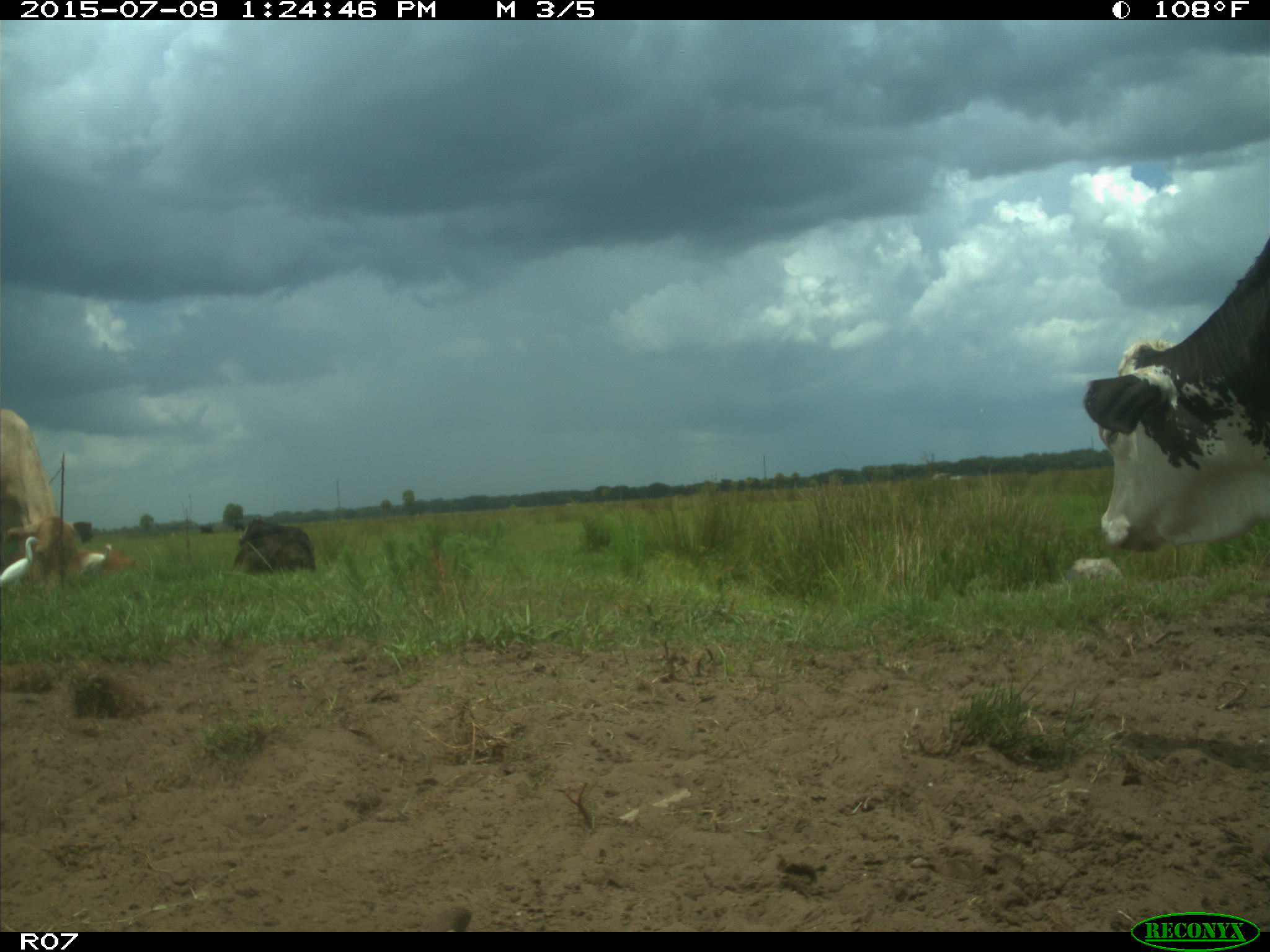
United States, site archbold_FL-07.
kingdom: Animalia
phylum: Chordata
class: Mammalia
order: Artiodactyla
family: Bovidae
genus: Bos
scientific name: Bos taurus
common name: domestic cow